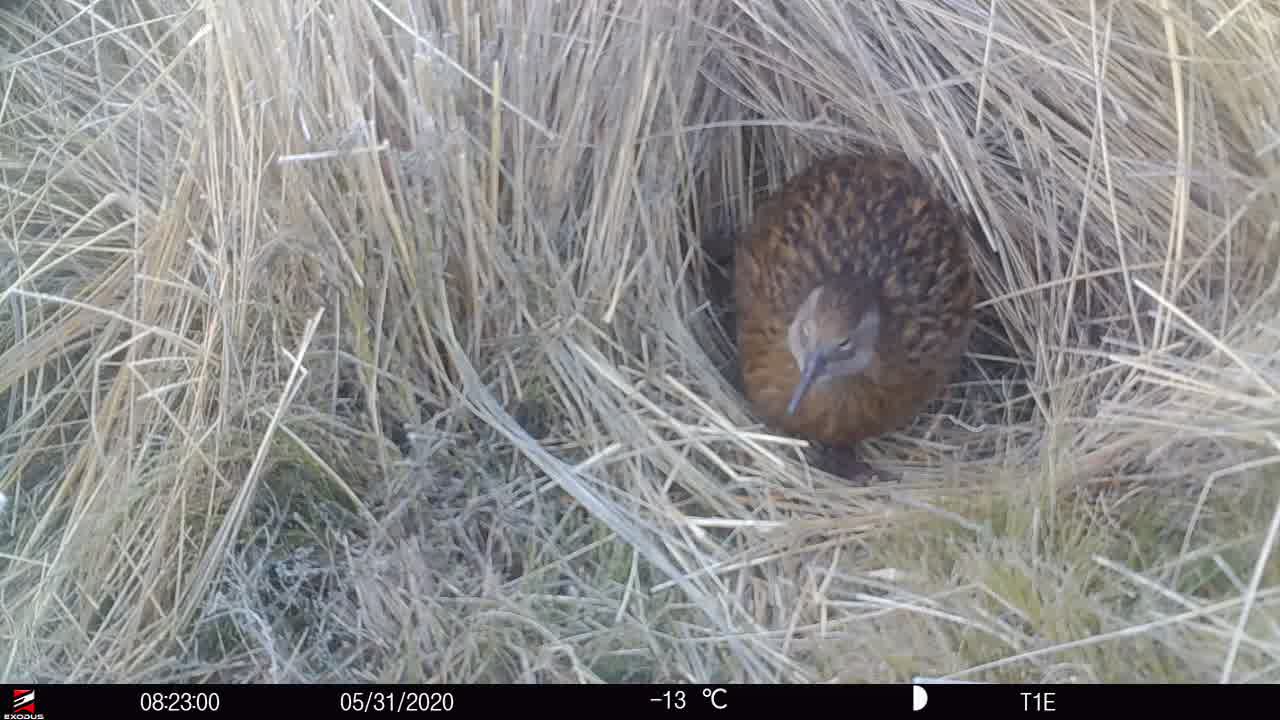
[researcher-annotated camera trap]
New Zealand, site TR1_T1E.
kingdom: Animalia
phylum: Chordata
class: Aves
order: Gruiformes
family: Rallidae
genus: Gallirallus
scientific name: Gallirallus australis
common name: weka